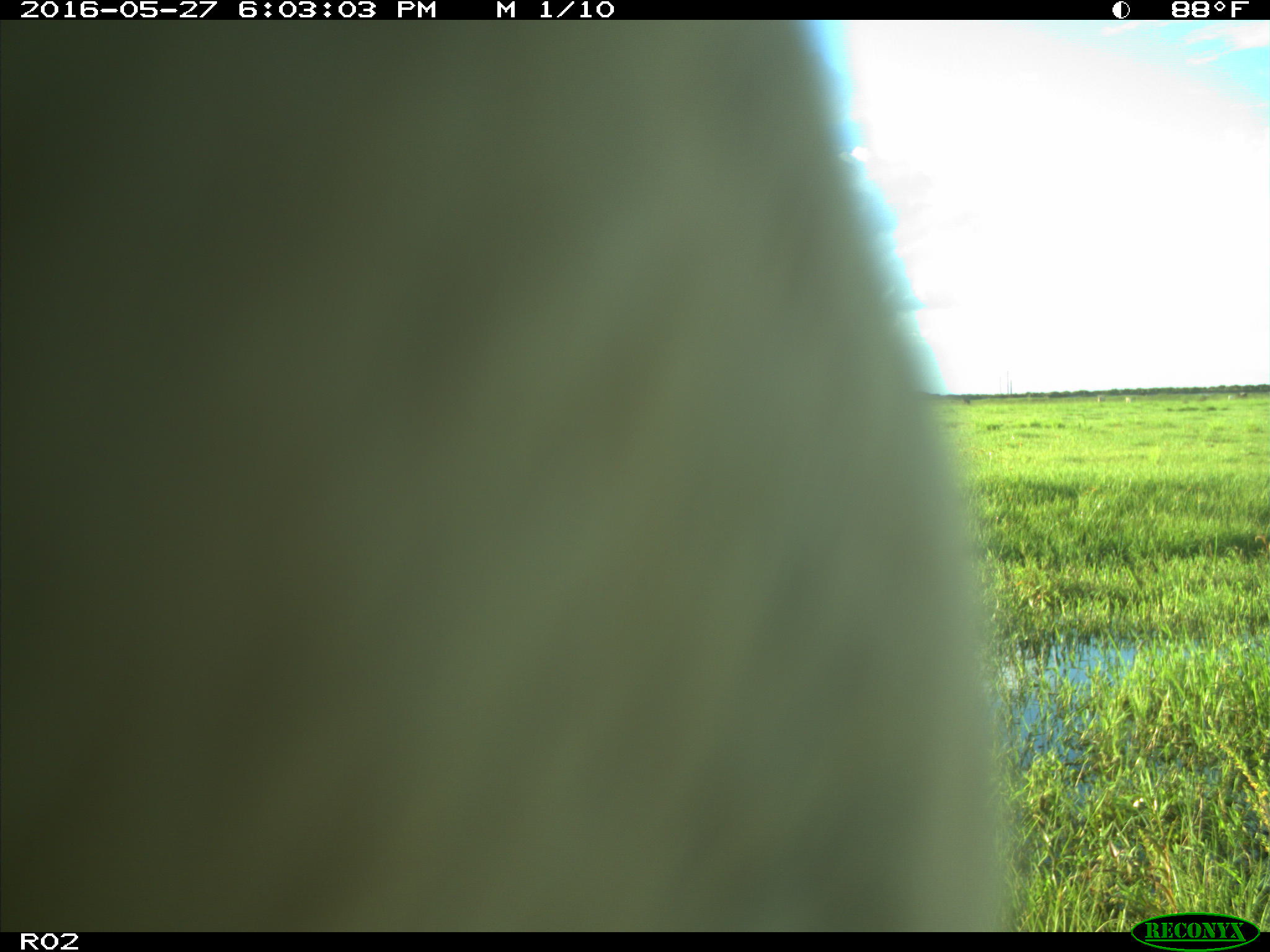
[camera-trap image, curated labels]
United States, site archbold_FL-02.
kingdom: Animalia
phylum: Chordata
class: Mammalia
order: Artiodactyla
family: Bovidae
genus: Bos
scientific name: Bos taurus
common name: domestic cow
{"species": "Bos taurus (domestic cow)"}